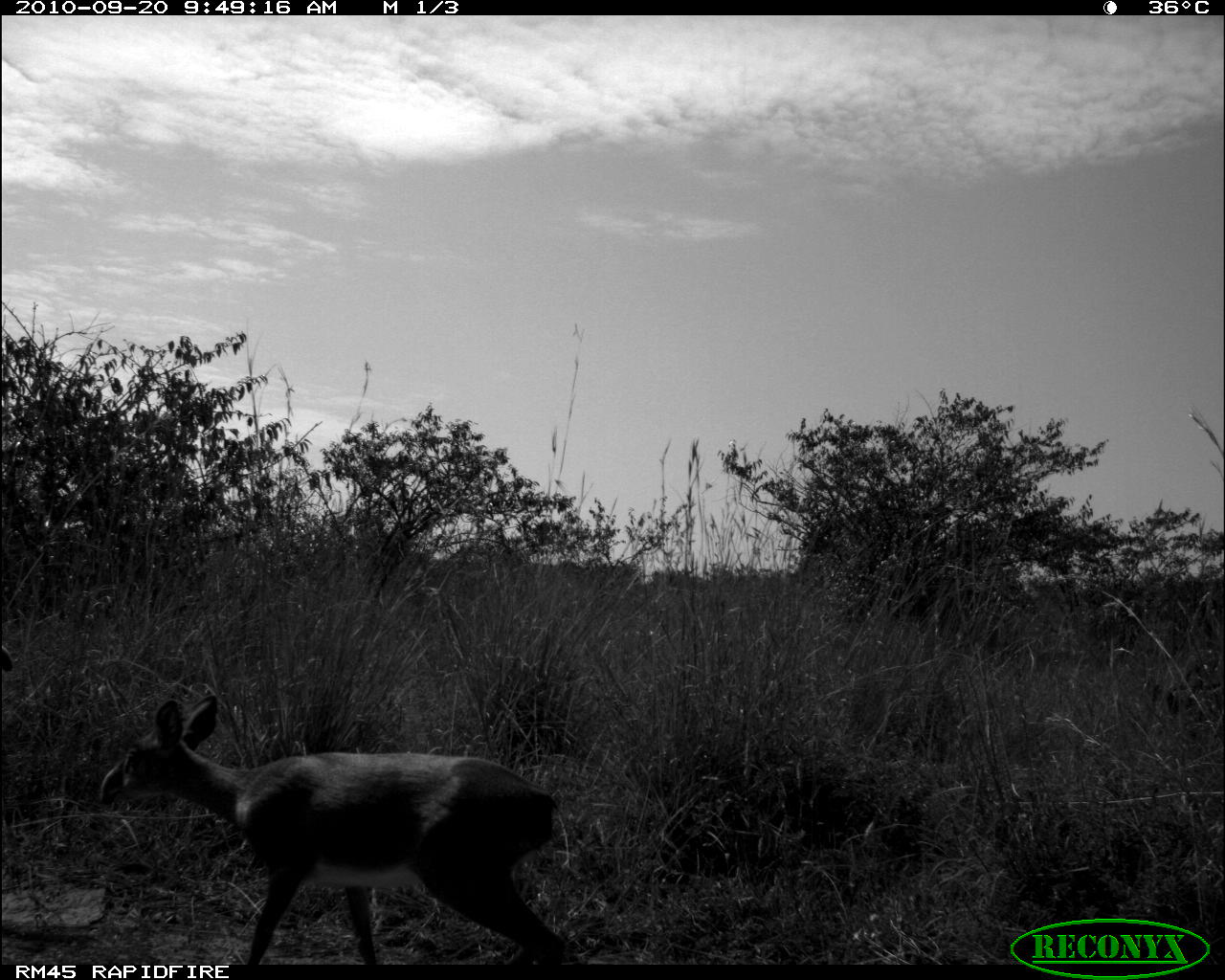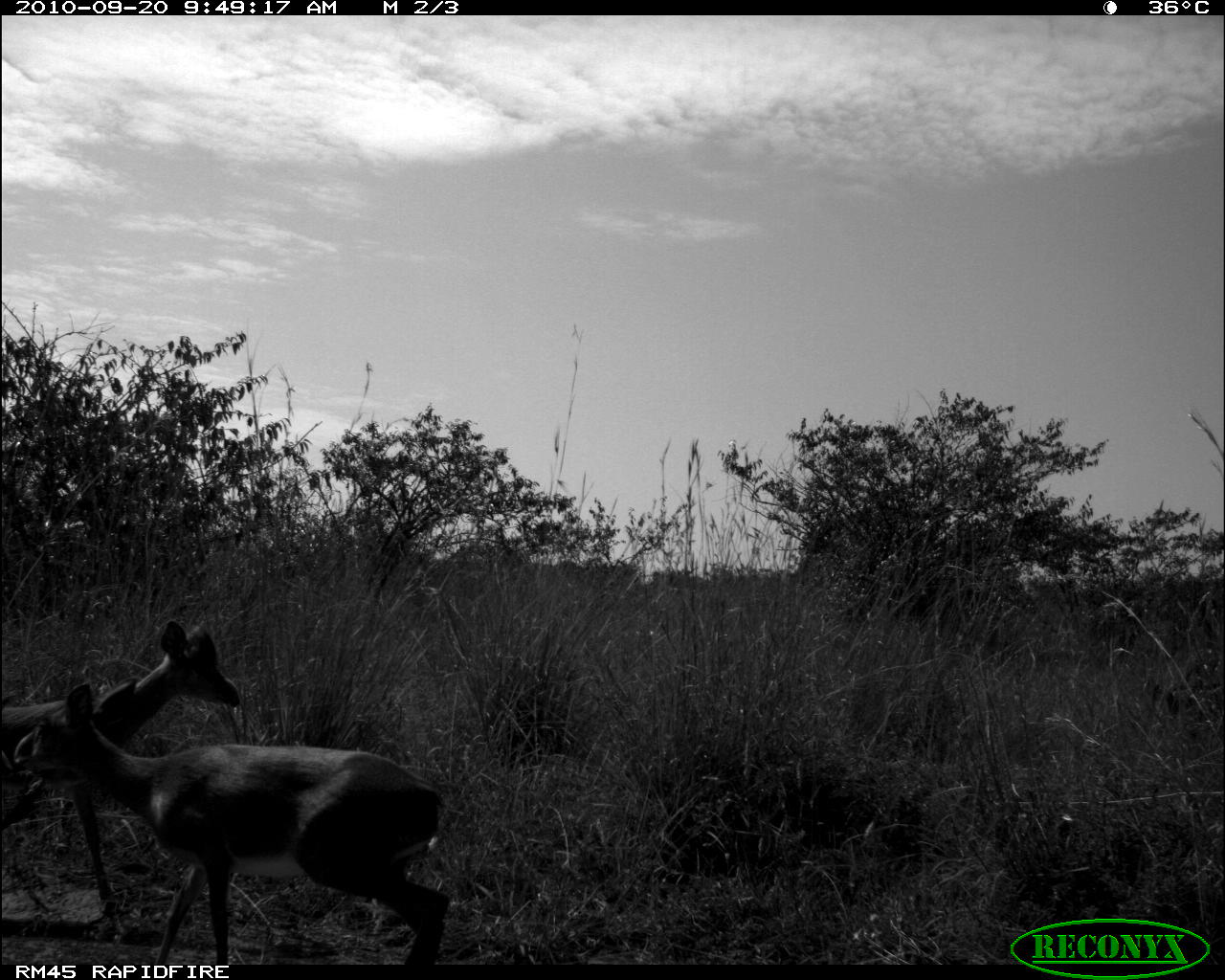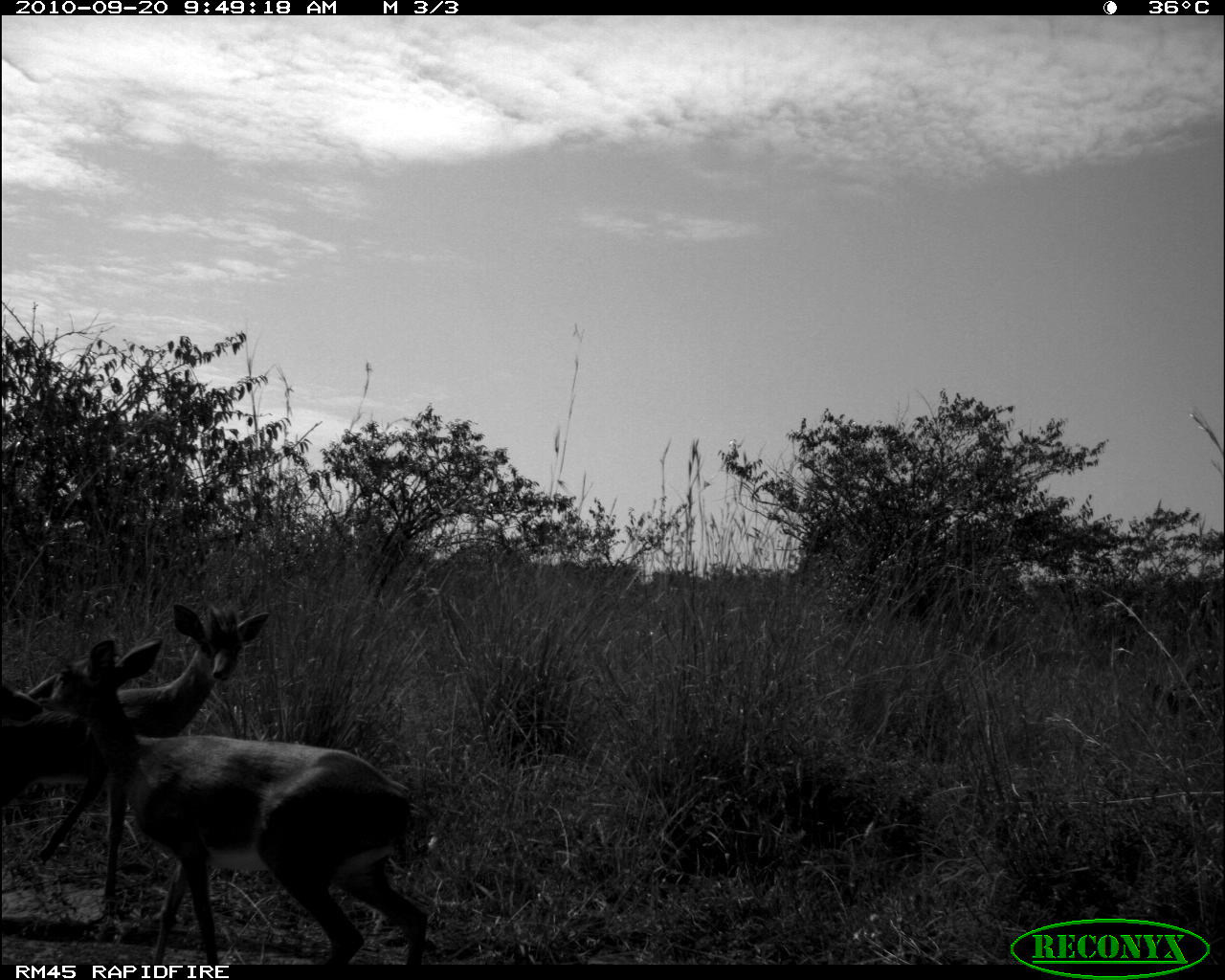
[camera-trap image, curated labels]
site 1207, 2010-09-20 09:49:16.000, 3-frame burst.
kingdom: Animalia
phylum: Chordata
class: Mammalia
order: Artiodactyla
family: Bovidae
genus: Madoqua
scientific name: Madoqua guentheri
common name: günther's dik-dik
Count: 2.